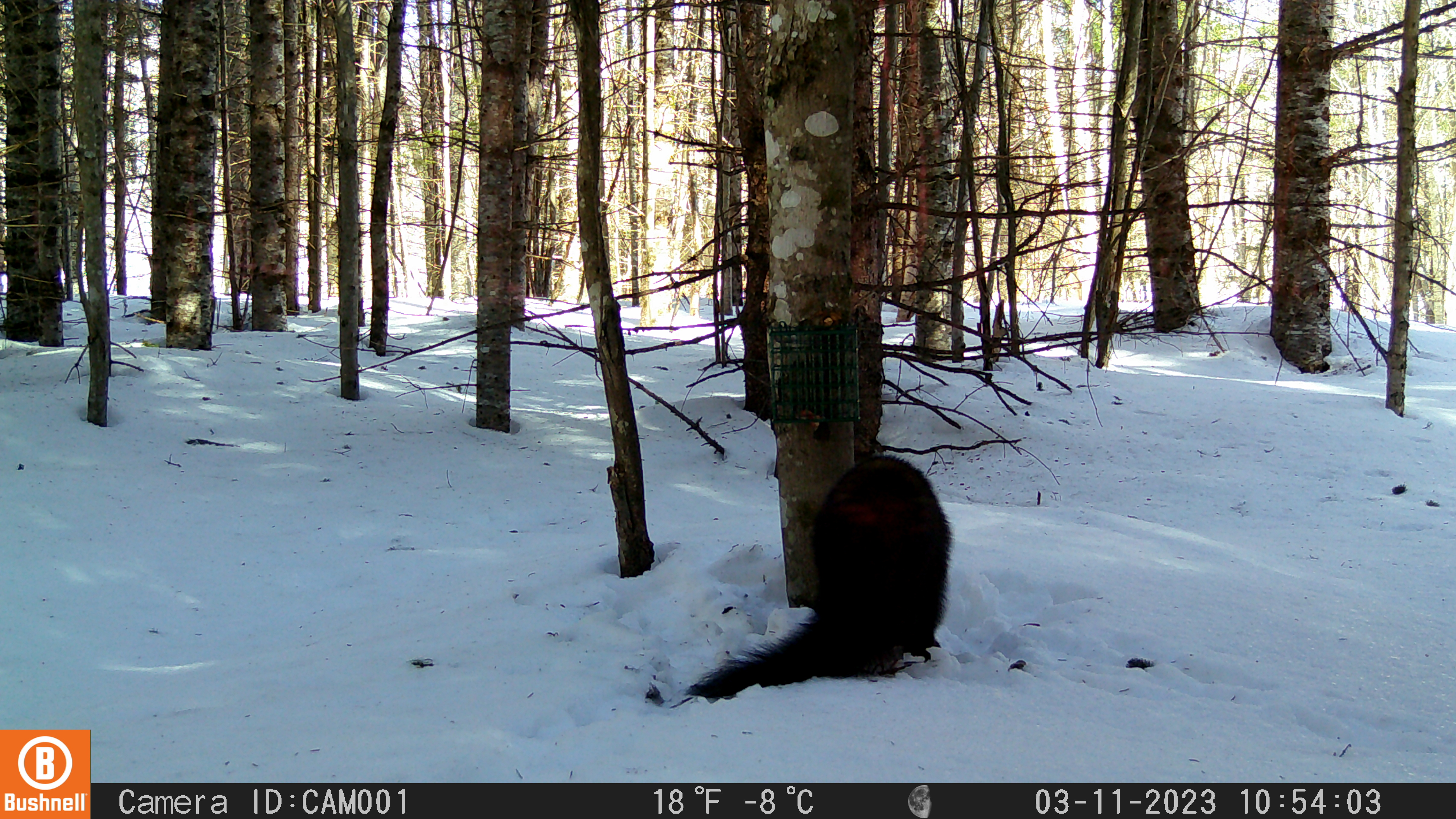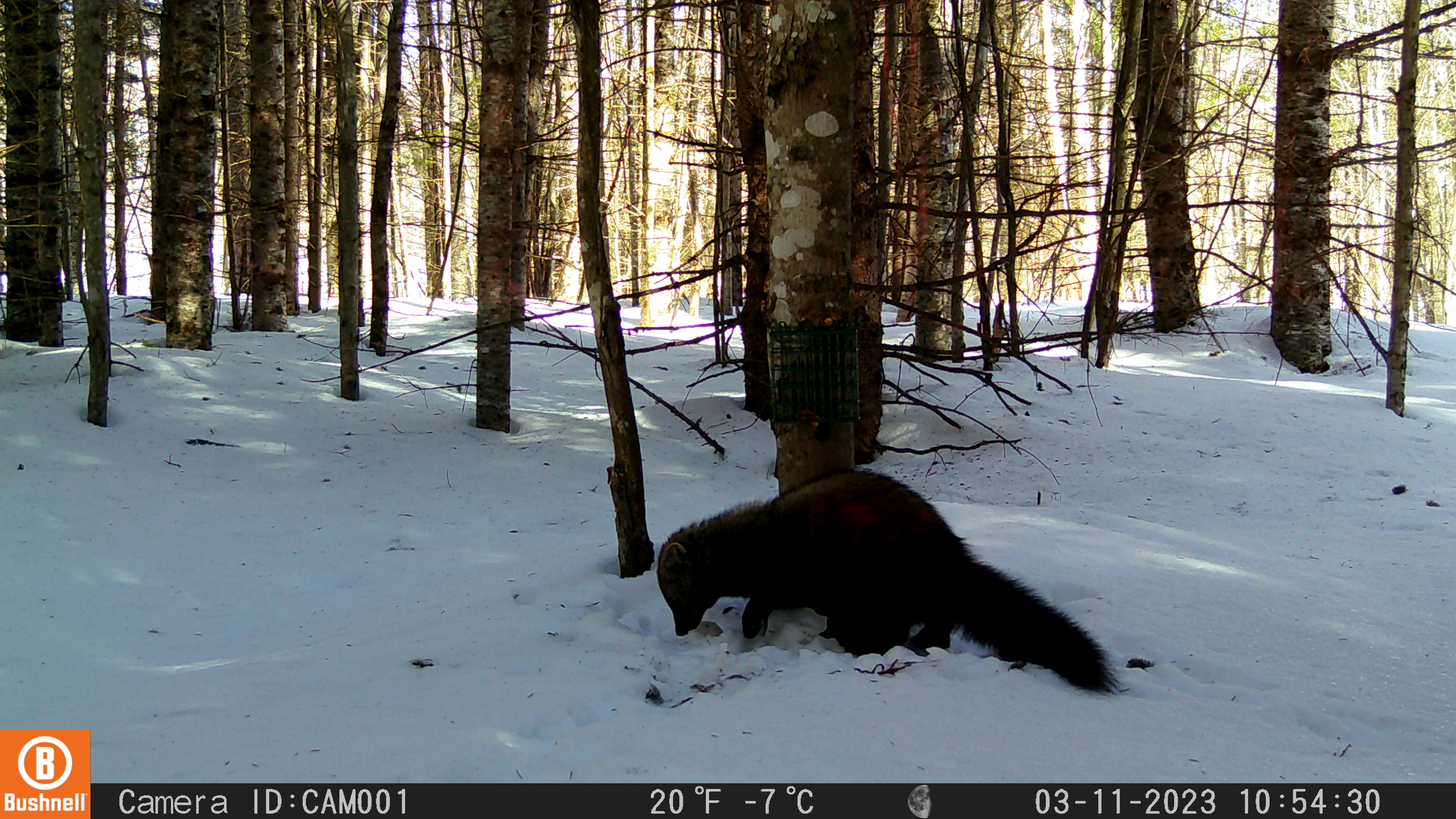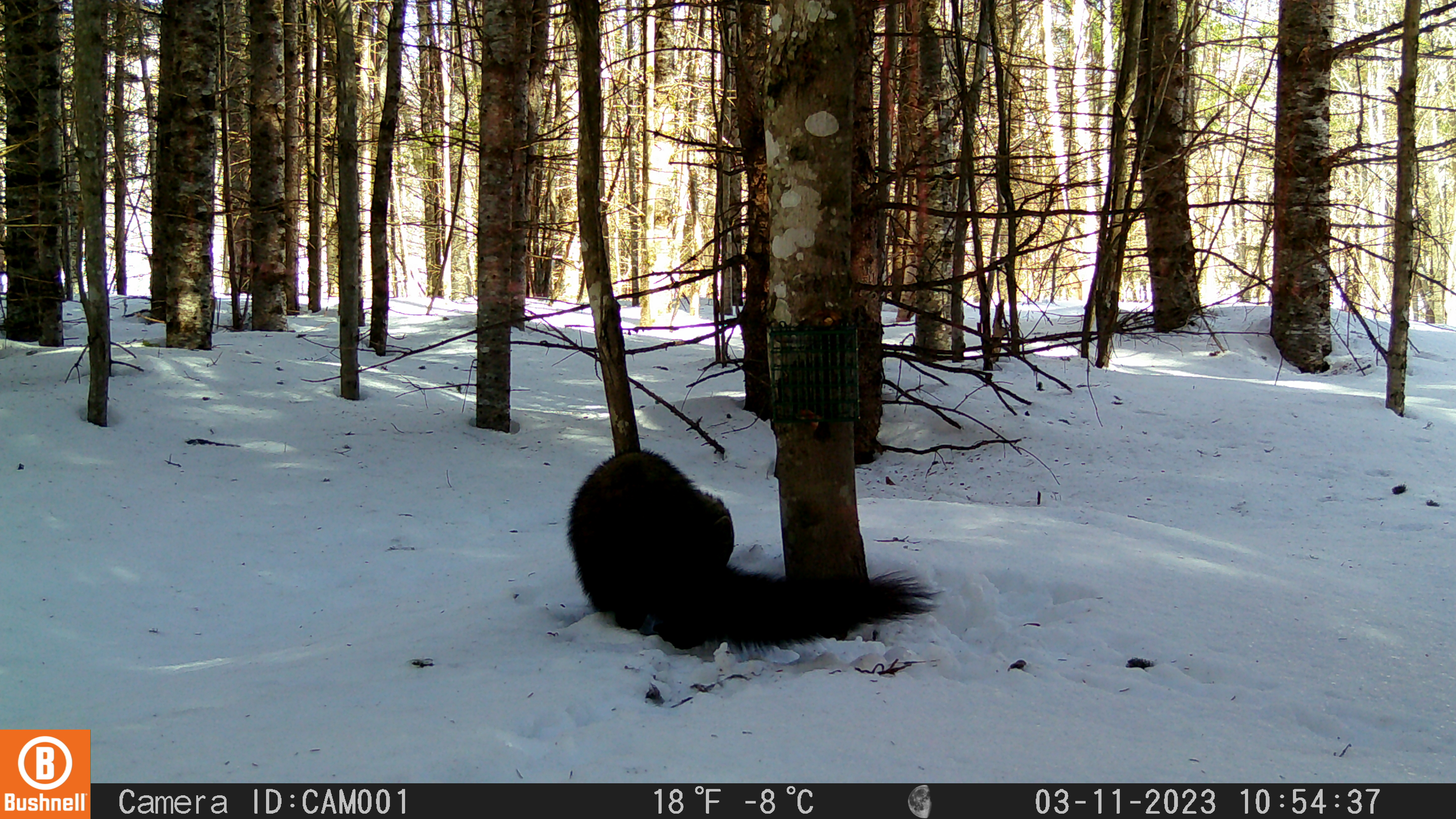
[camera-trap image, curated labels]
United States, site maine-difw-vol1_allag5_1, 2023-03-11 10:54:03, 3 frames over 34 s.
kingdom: Animalia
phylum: Chordata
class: Mammalia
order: Carnivora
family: Mustelidae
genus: Pekania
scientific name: Pekania pennanti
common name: fisher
Fisher (Pekania pennanti).